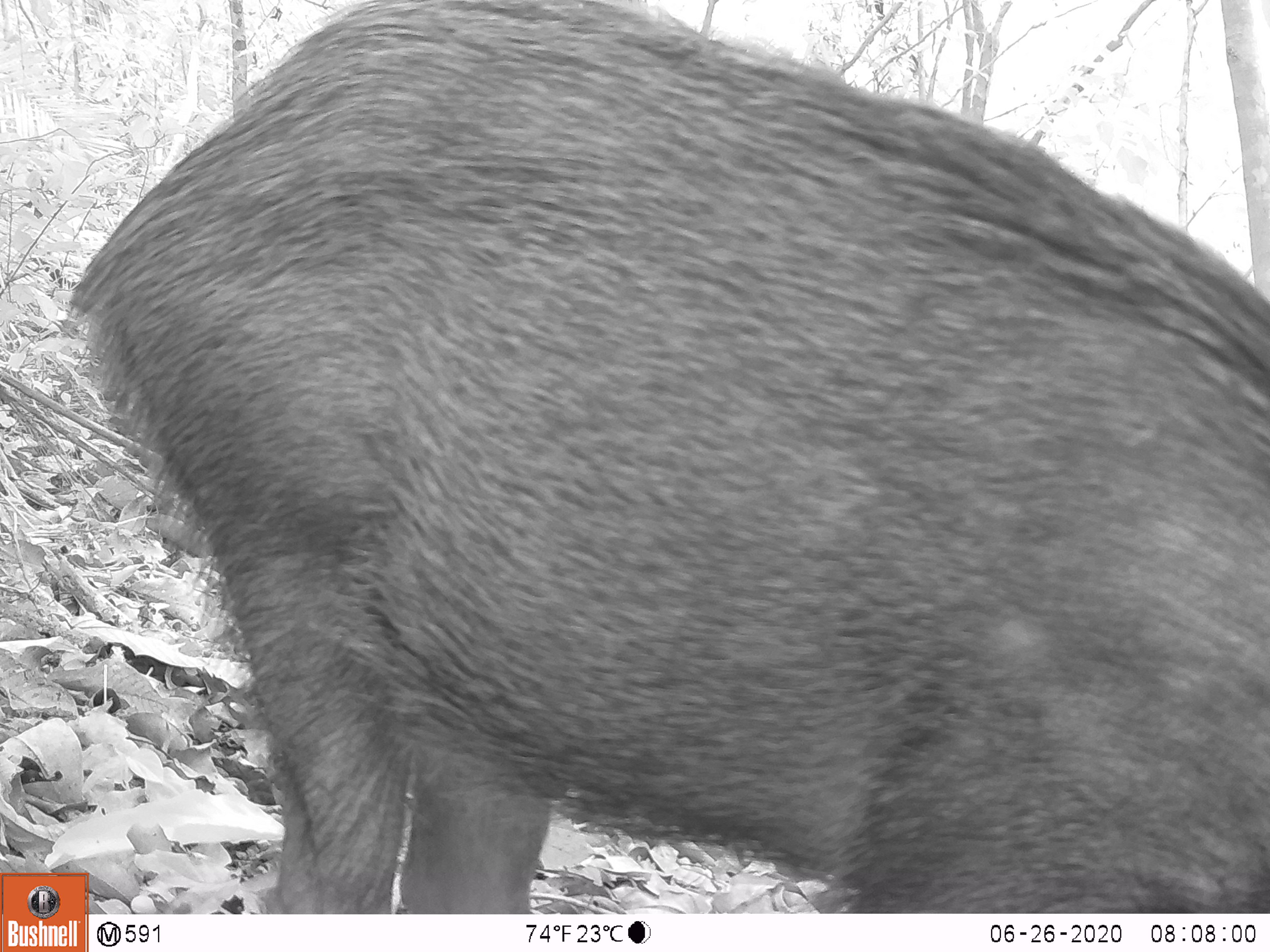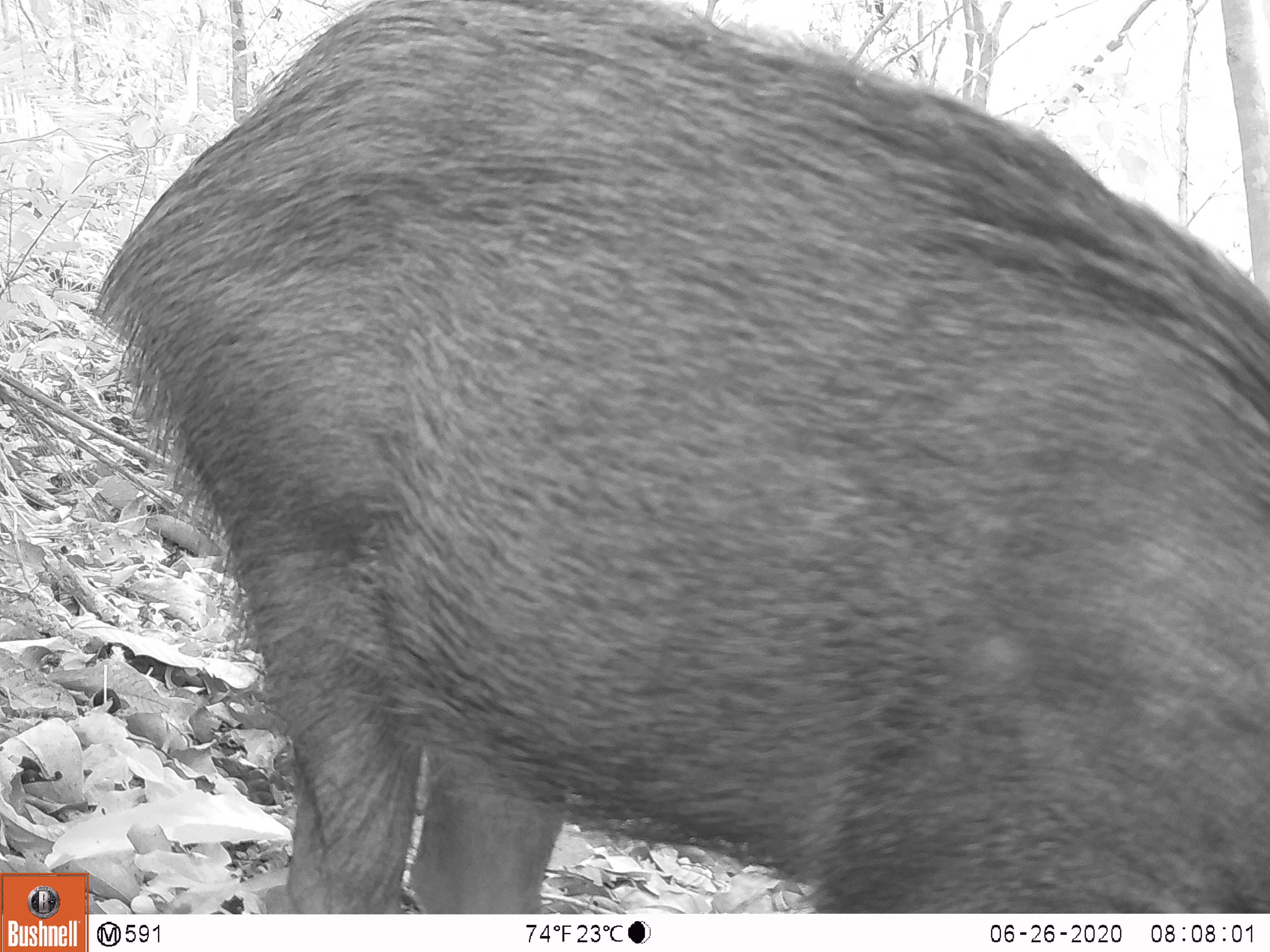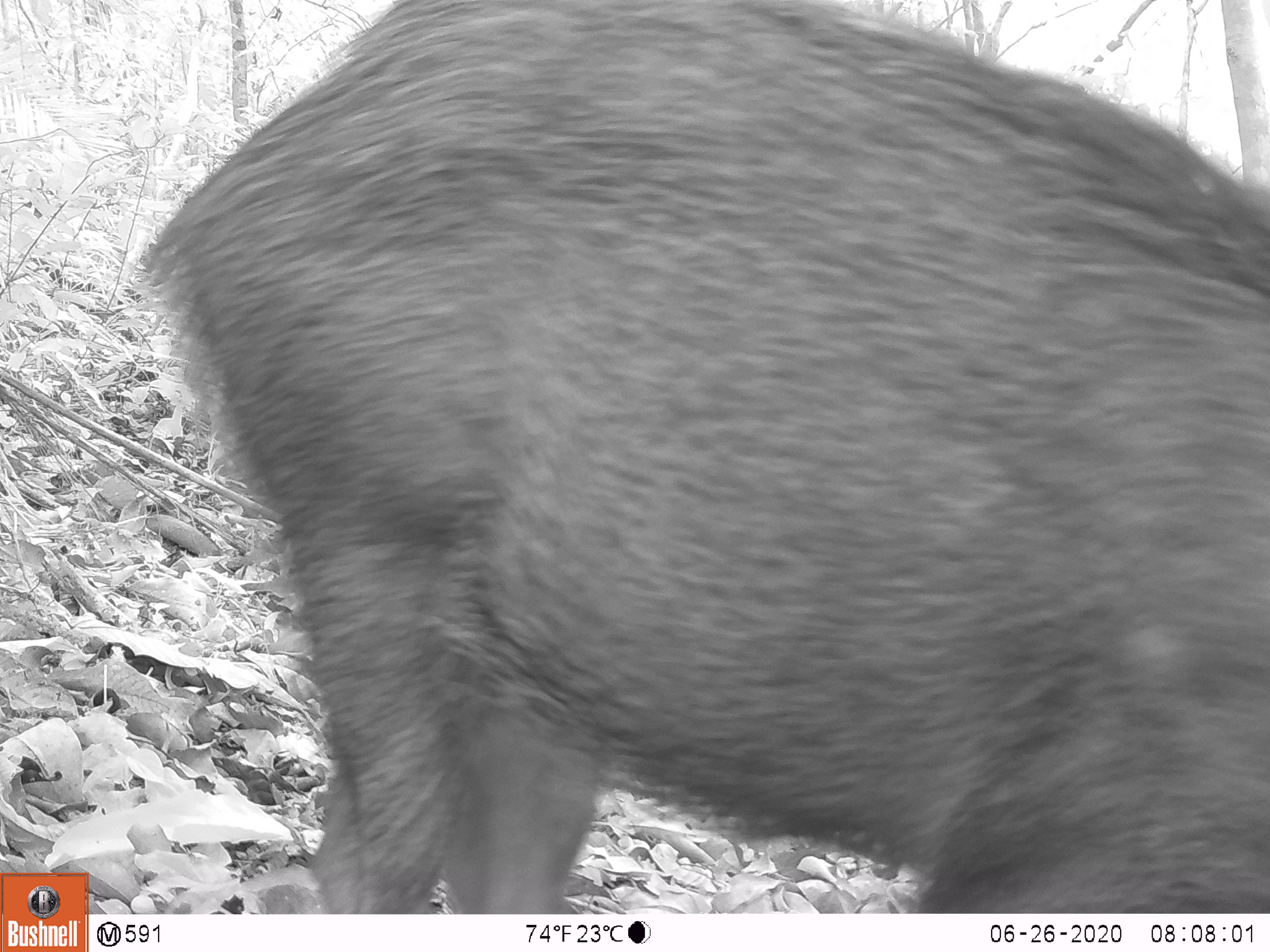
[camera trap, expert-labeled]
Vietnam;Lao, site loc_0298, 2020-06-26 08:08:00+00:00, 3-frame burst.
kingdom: Animalia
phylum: Chordata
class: Mammalia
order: Artiodactyla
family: Suidae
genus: Sus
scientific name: Sus scrofa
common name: eurasian wild pig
Eurasian wild pig (Sus scrofa). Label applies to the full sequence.